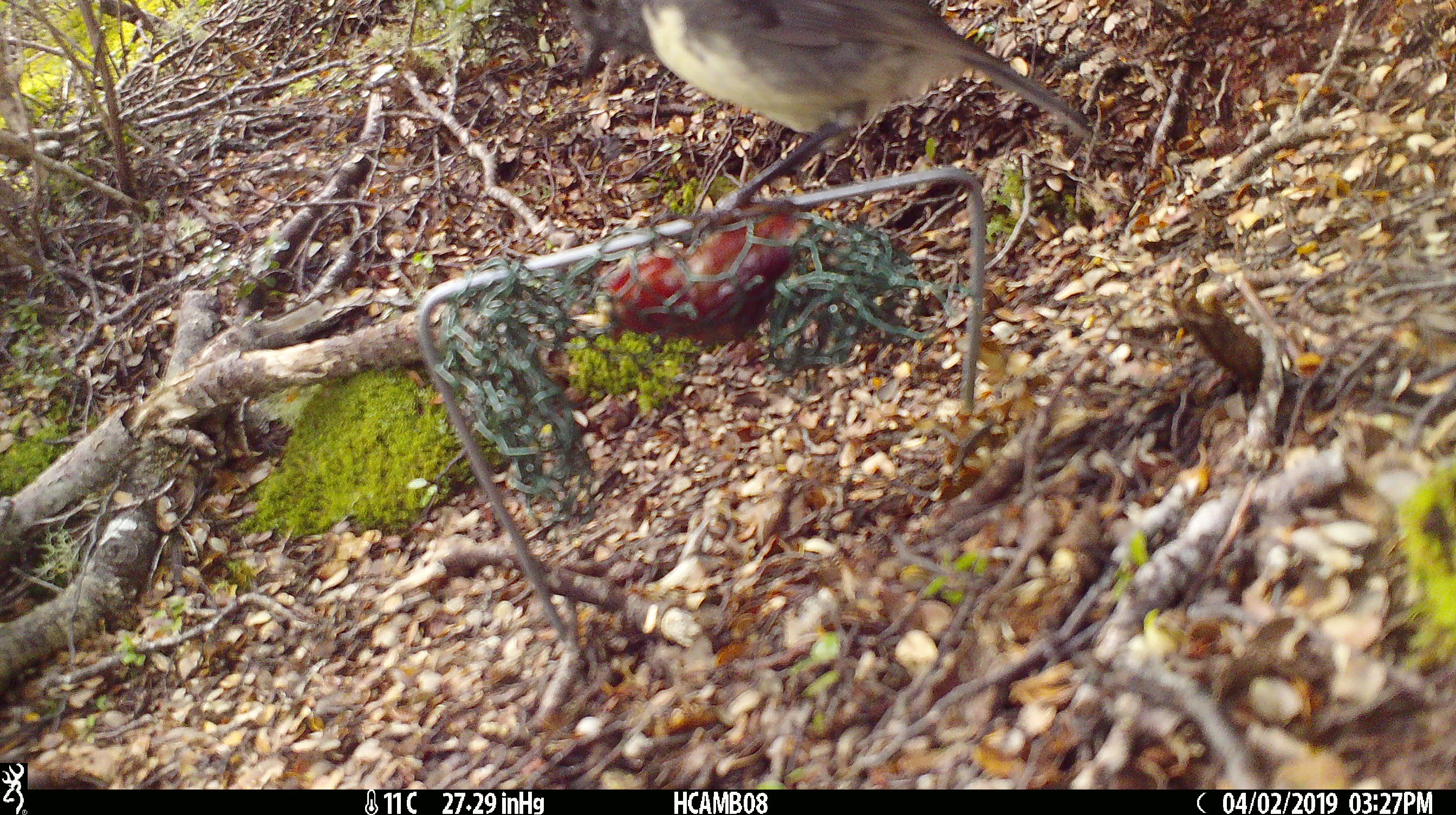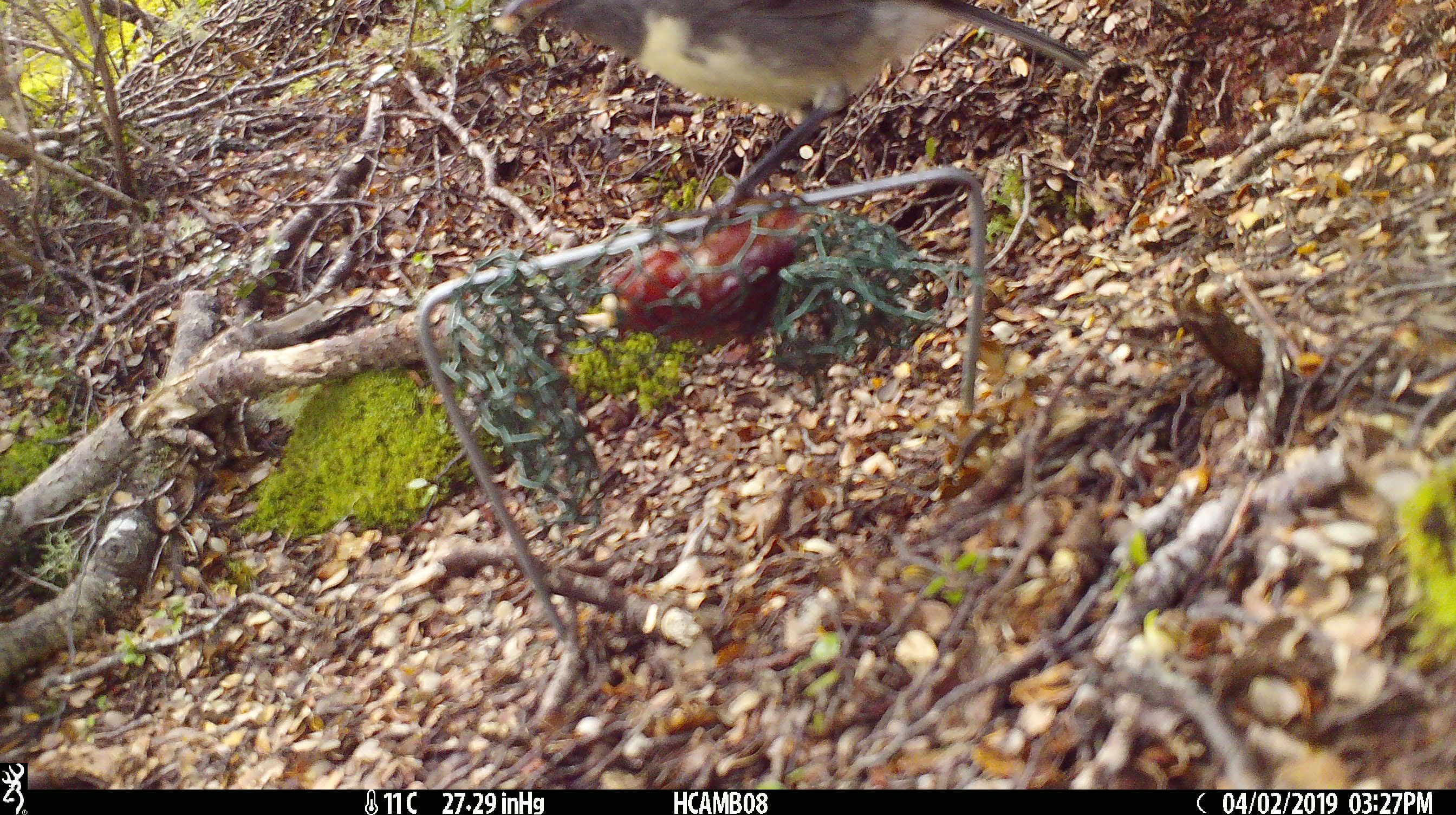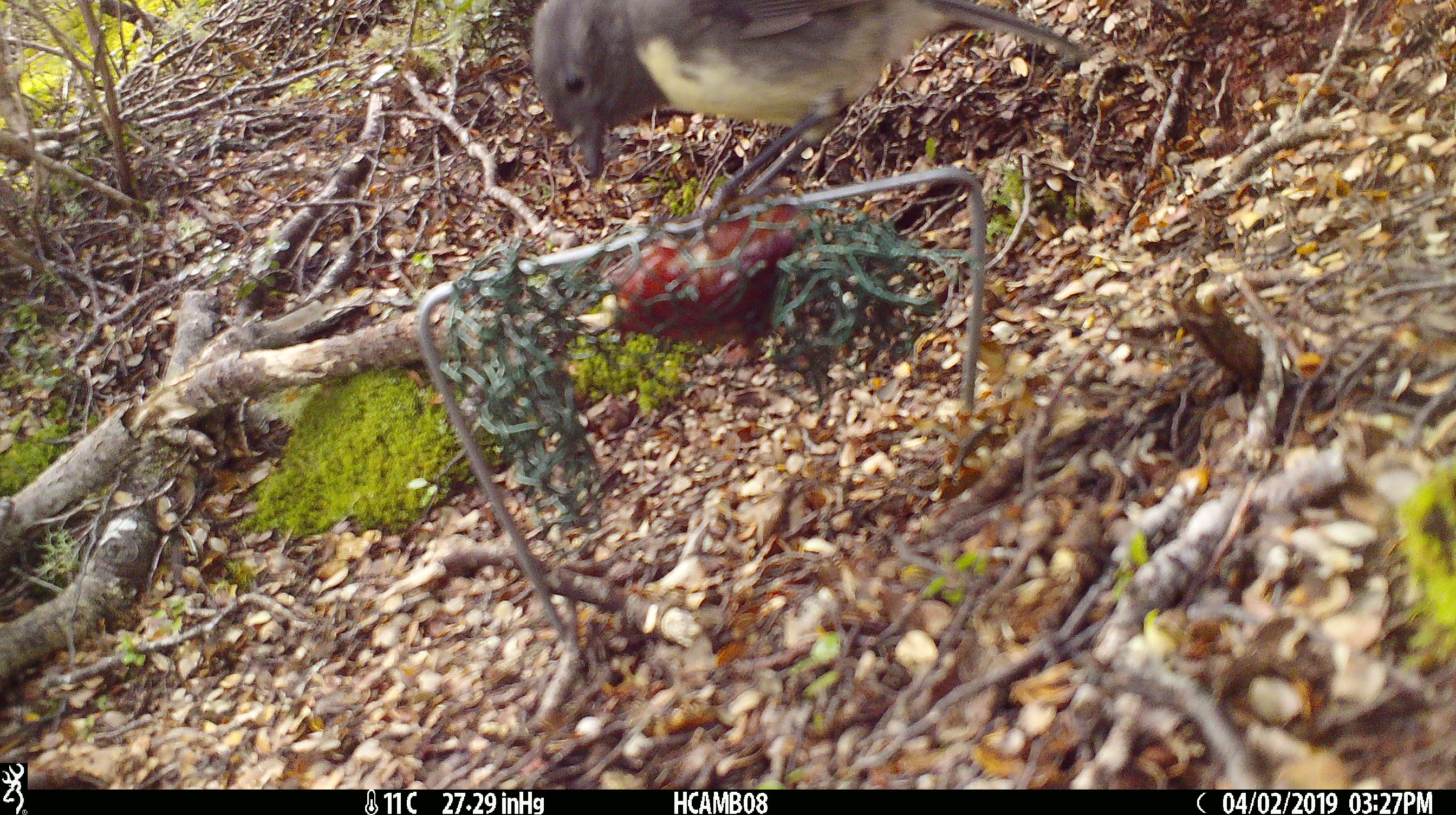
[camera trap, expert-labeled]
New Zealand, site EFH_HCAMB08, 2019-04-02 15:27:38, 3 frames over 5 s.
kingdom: Animalia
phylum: Chordata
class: Aves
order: Passeriformes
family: Petroicidae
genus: Petroica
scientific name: Petroica australis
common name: new zealand robin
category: robin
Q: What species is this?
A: Robin (new zealand robin) (Petroica australis).